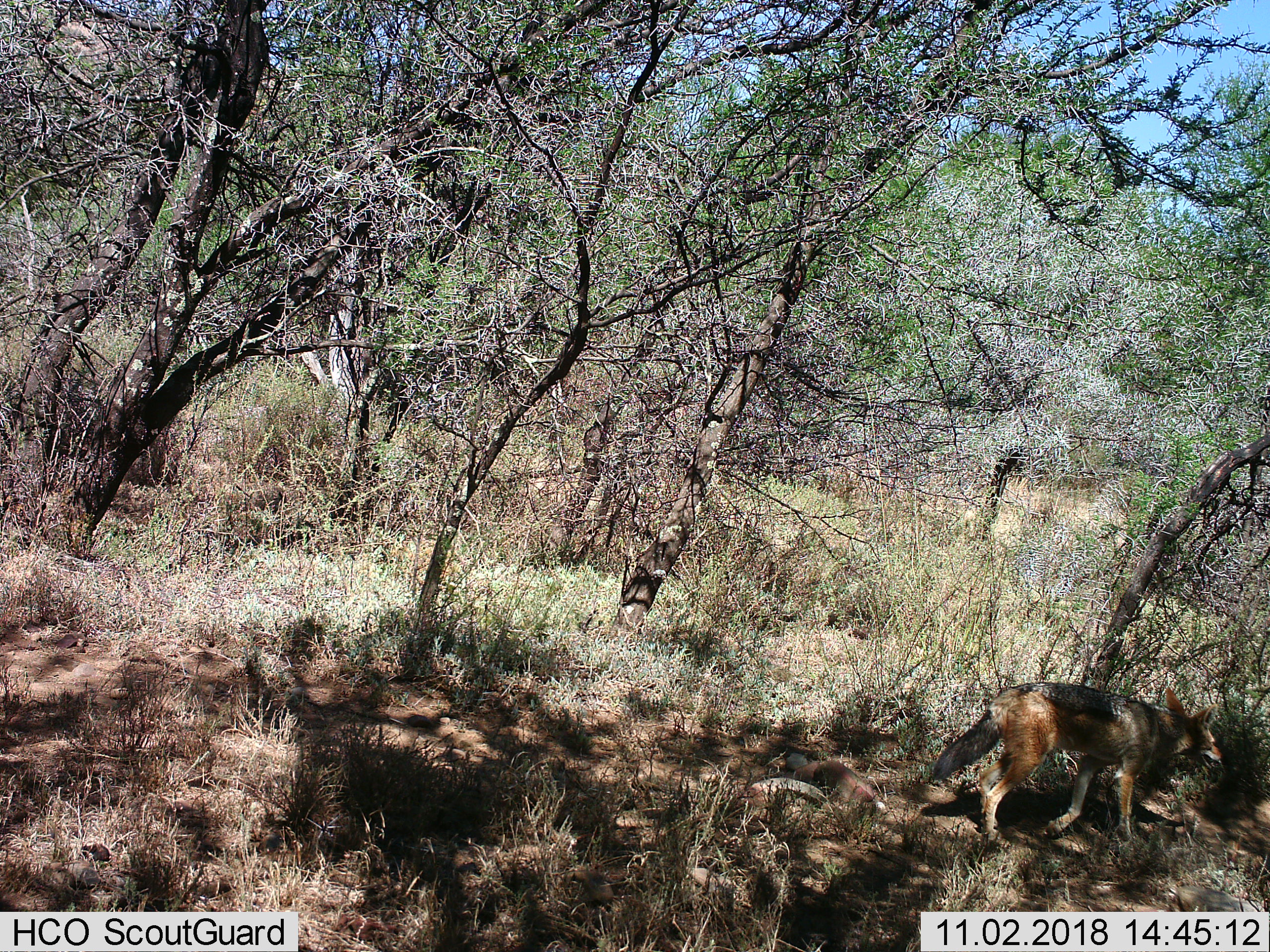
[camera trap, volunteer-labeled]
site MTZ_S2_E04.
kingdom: Animalia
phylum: Chordata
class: Mammalia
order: Carnivora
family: Canidae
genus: Lupulella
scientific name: Lupulella mesomelas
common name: black-backed jackal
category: jackalblackbacked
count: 1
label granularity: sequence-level